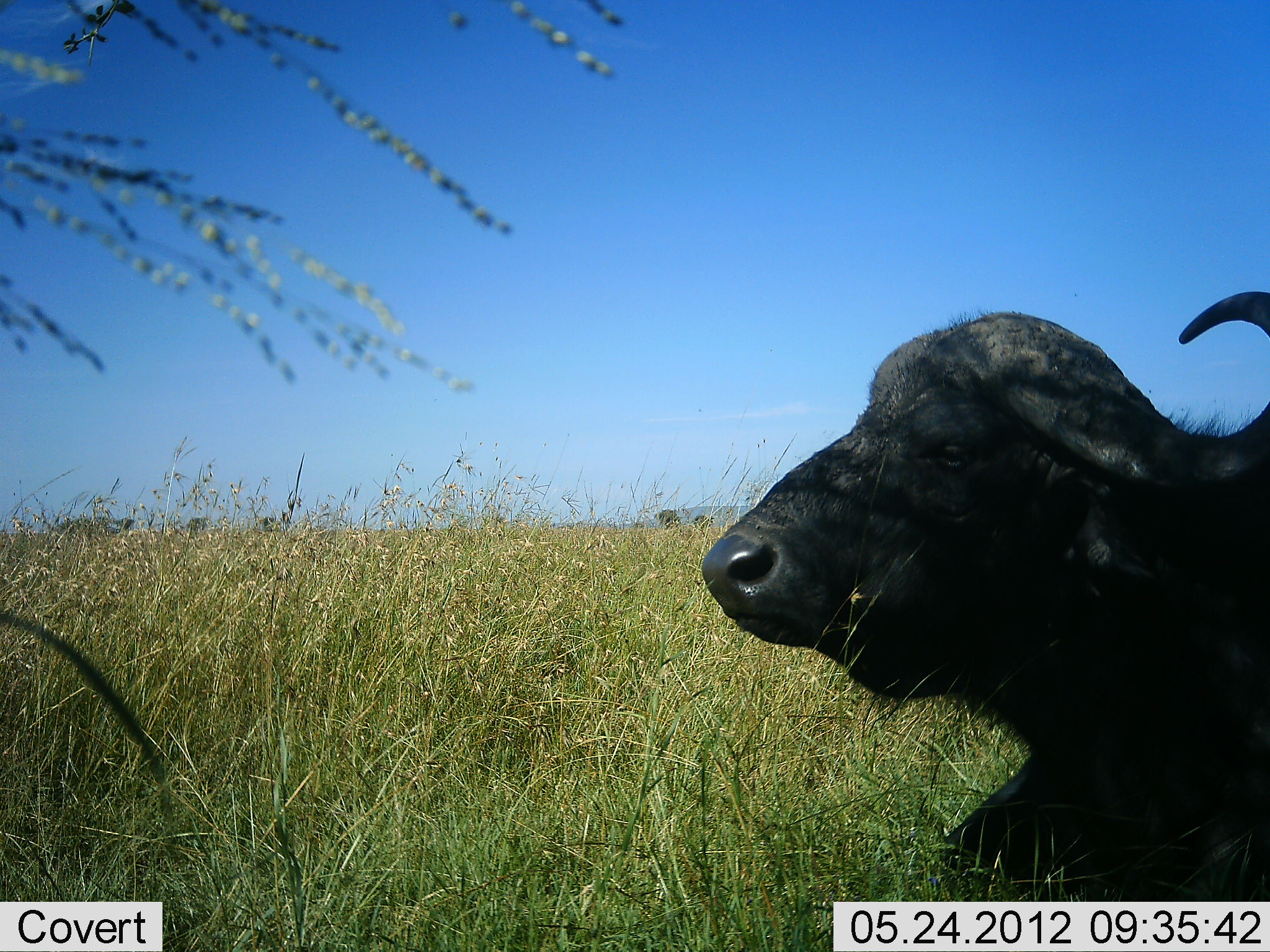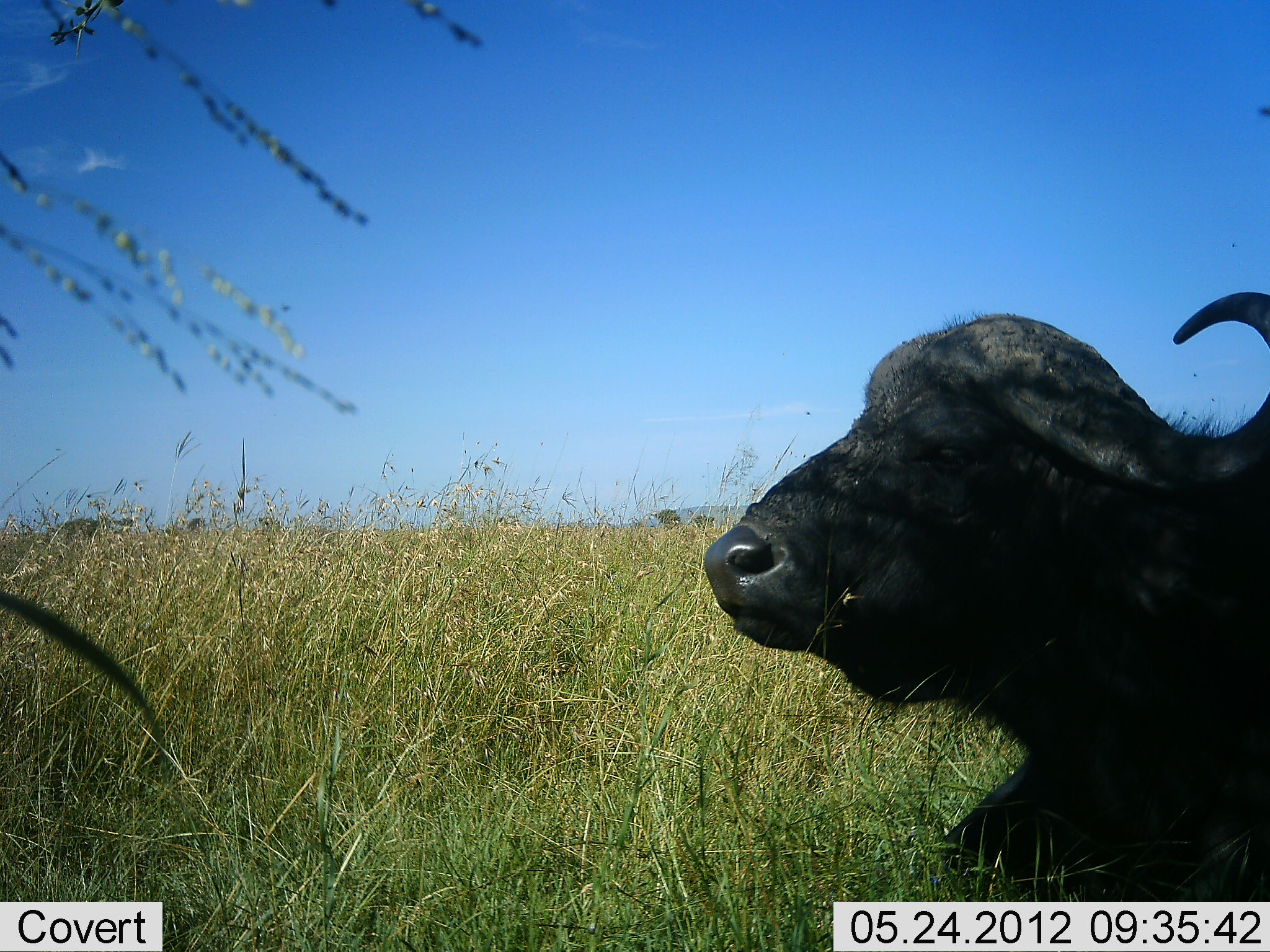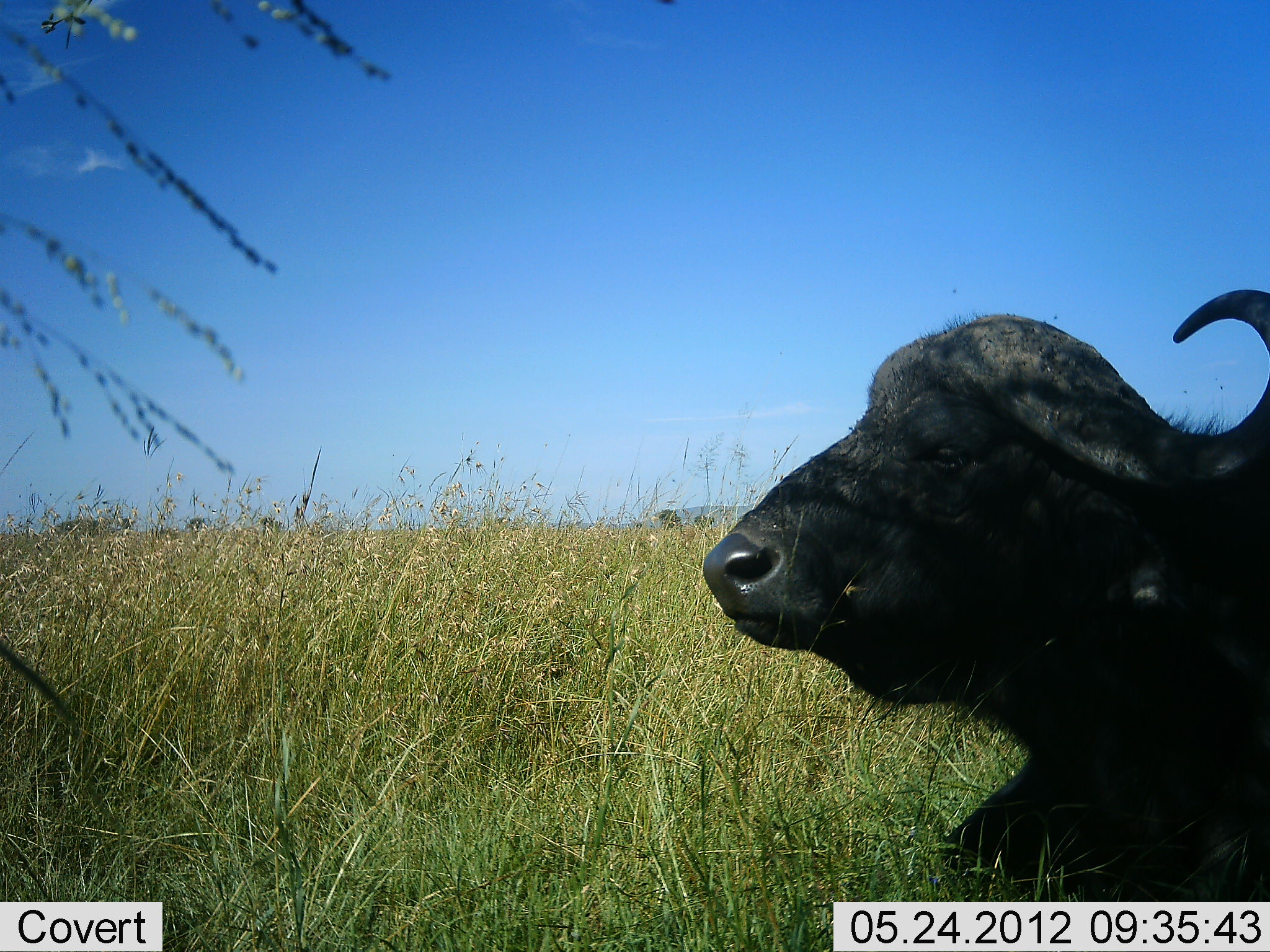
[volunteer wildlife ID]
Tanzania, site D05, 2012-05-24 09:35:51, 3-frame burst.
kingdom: Animalia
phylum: Chordata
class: Mammalia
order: Artiodactyla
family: Bovidae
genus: Syncerus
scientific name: Syncerus caffer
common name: cape buffalo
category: buffalo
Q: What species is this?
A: Buffalo (cape buffalo) (Syncerus caffer).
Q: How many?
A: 1.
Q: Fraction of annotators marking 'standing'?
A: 10%.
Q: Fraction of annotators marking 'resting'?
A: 100%.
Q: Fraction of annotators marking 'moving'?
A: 0%.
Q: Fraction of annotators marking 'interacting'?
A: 0%.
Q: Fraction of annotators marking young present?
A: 0%.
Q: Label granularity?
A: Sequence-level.